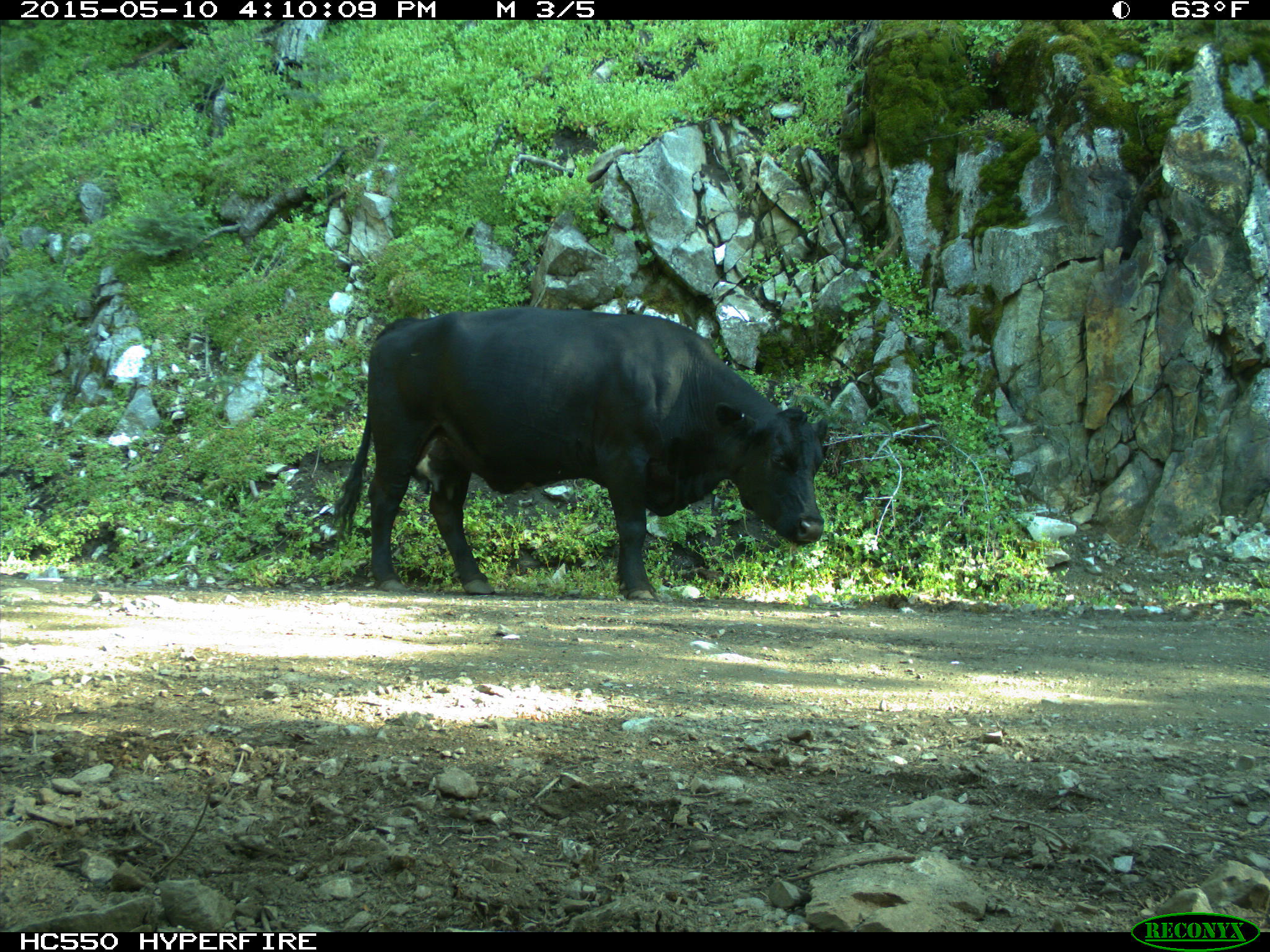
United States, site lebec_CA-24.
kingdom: Animalia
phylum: Chordata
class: Mammalia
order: Artiodactyla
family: Bovidae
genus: Bos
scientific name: Bos taurus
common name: domestic cow